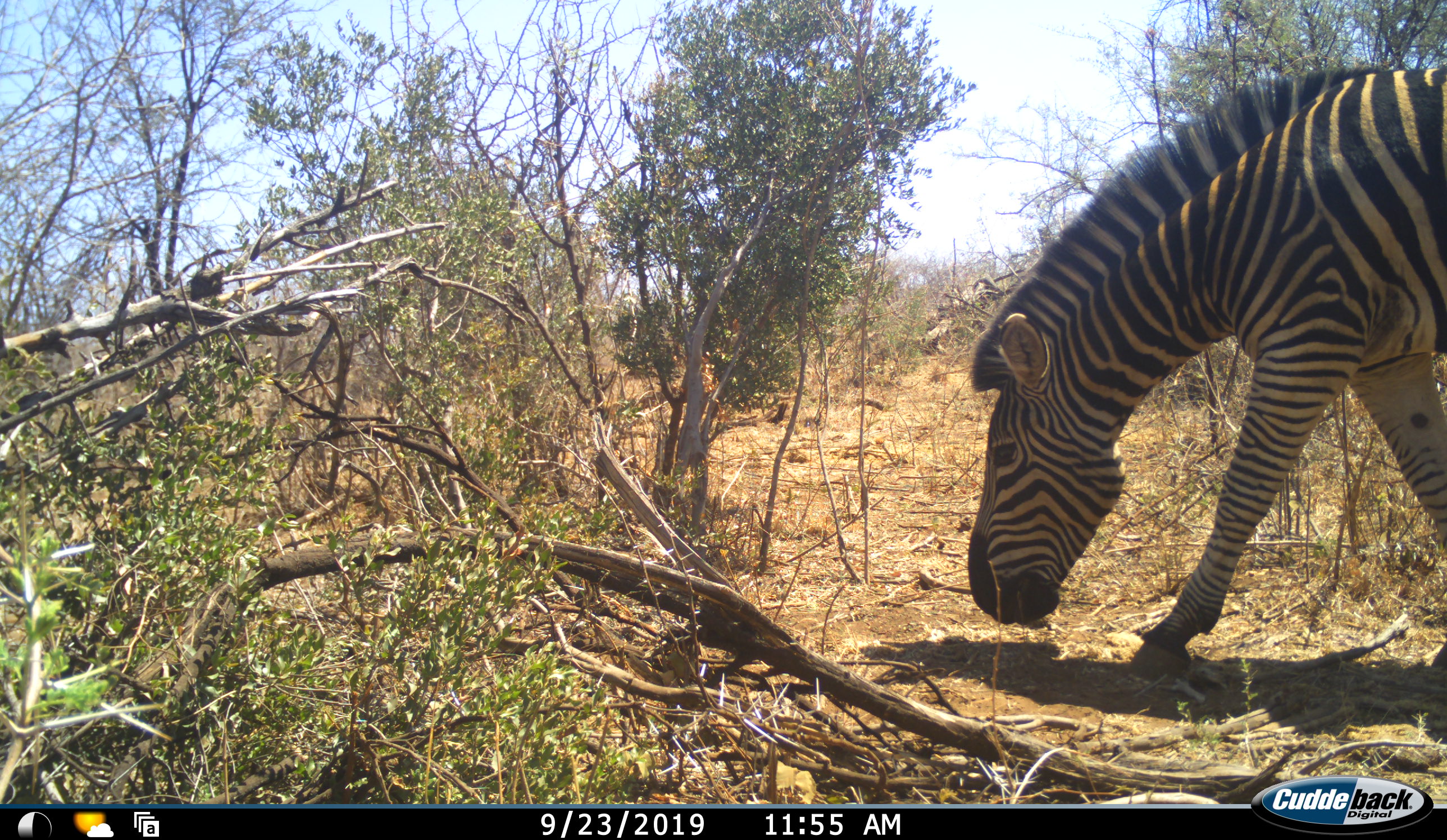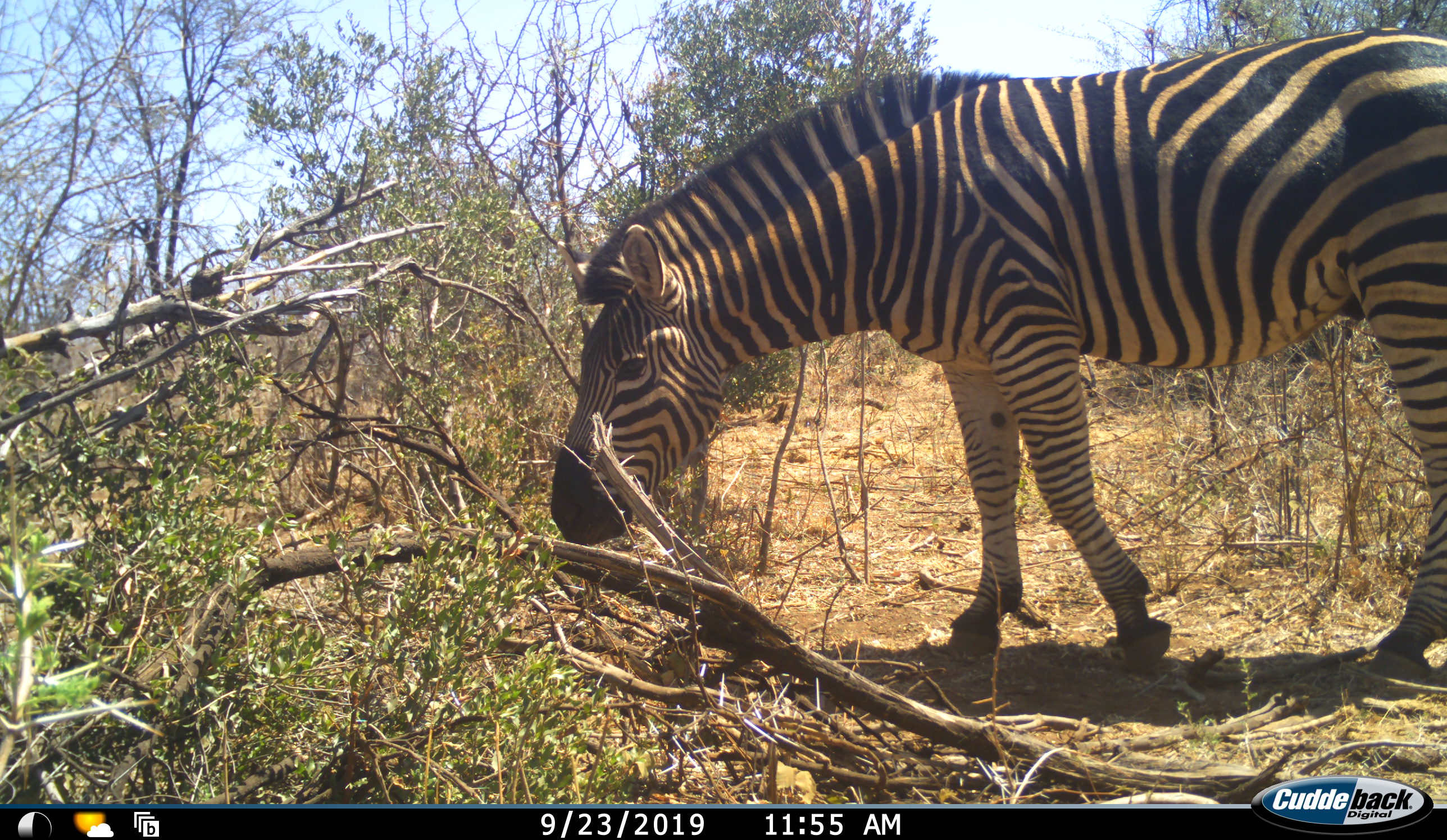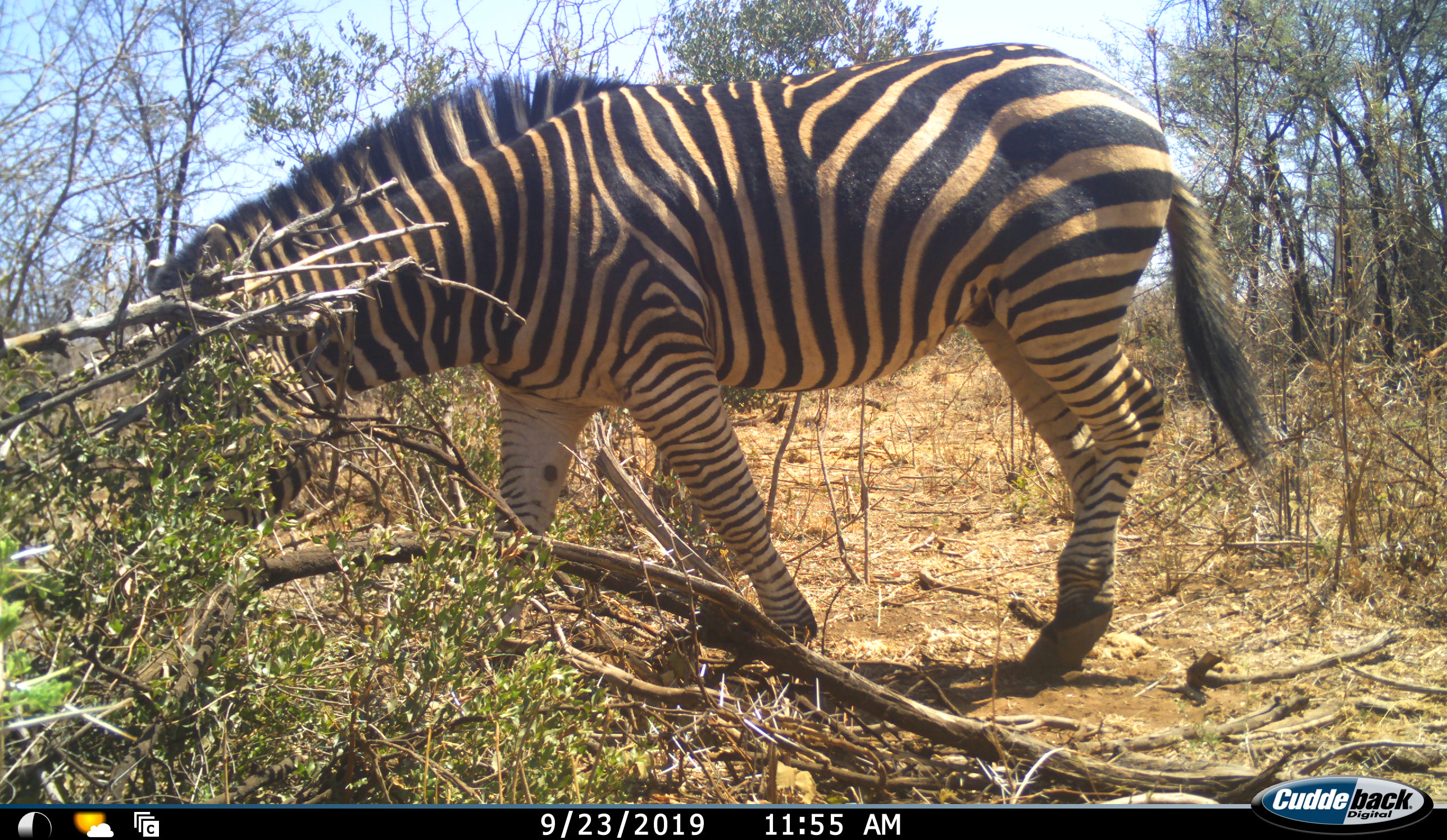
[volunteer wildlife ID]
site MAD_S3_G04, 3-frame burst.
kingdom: Animalia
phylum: Chordata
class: Mammalia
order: Perissodactyla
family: Equidae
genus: Equus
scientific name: Equus quagga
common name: plains zebra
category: zebraplains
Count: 1.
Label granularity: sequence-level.